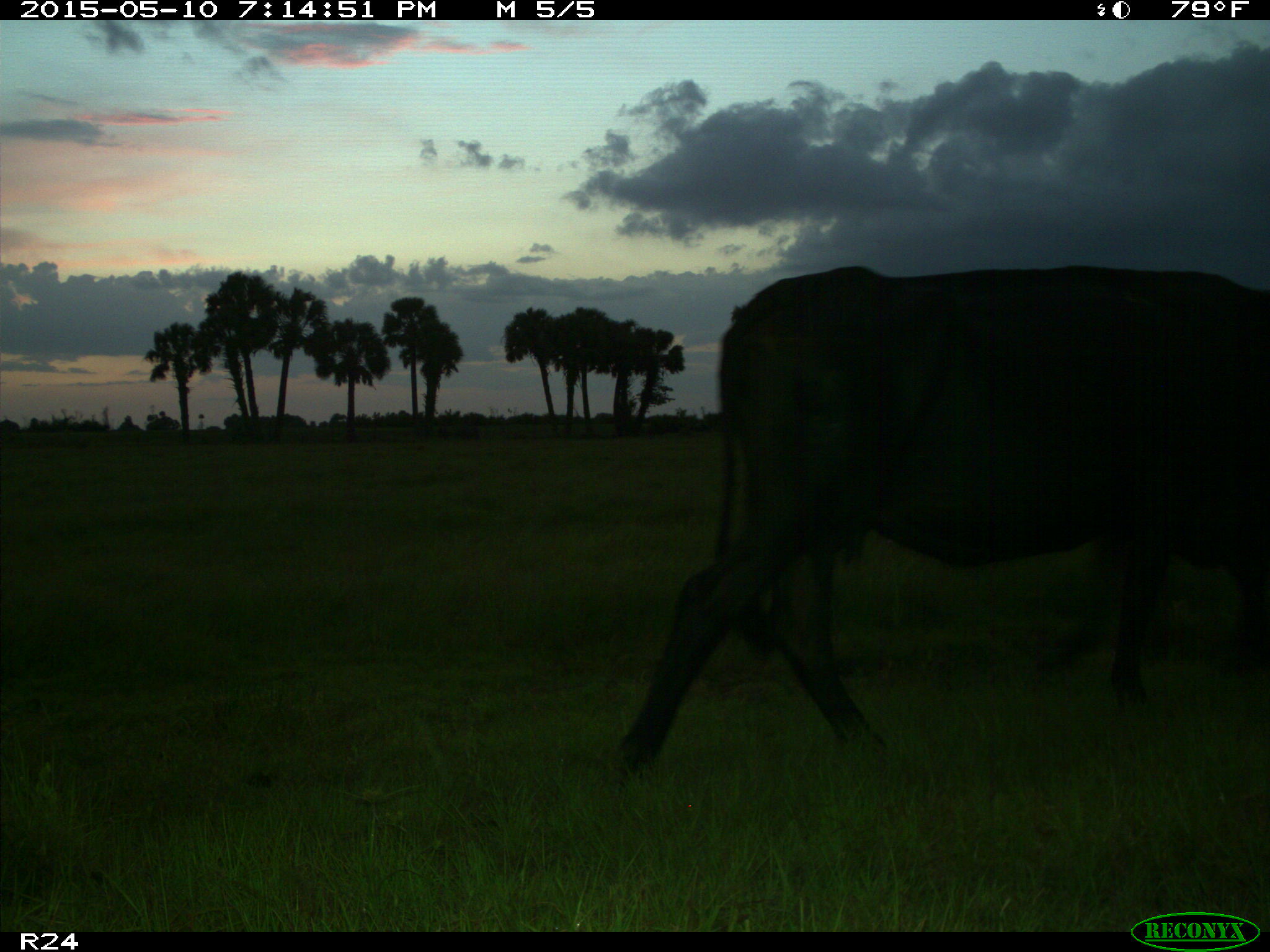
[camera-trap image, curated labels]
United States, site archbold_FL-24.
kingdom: Animalia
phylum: Chordata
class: Mammalia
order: Artiodactyla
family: Bovidae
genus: Bos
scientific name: Bos taurus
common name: domestic cow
Bos taurus (domestic cow).